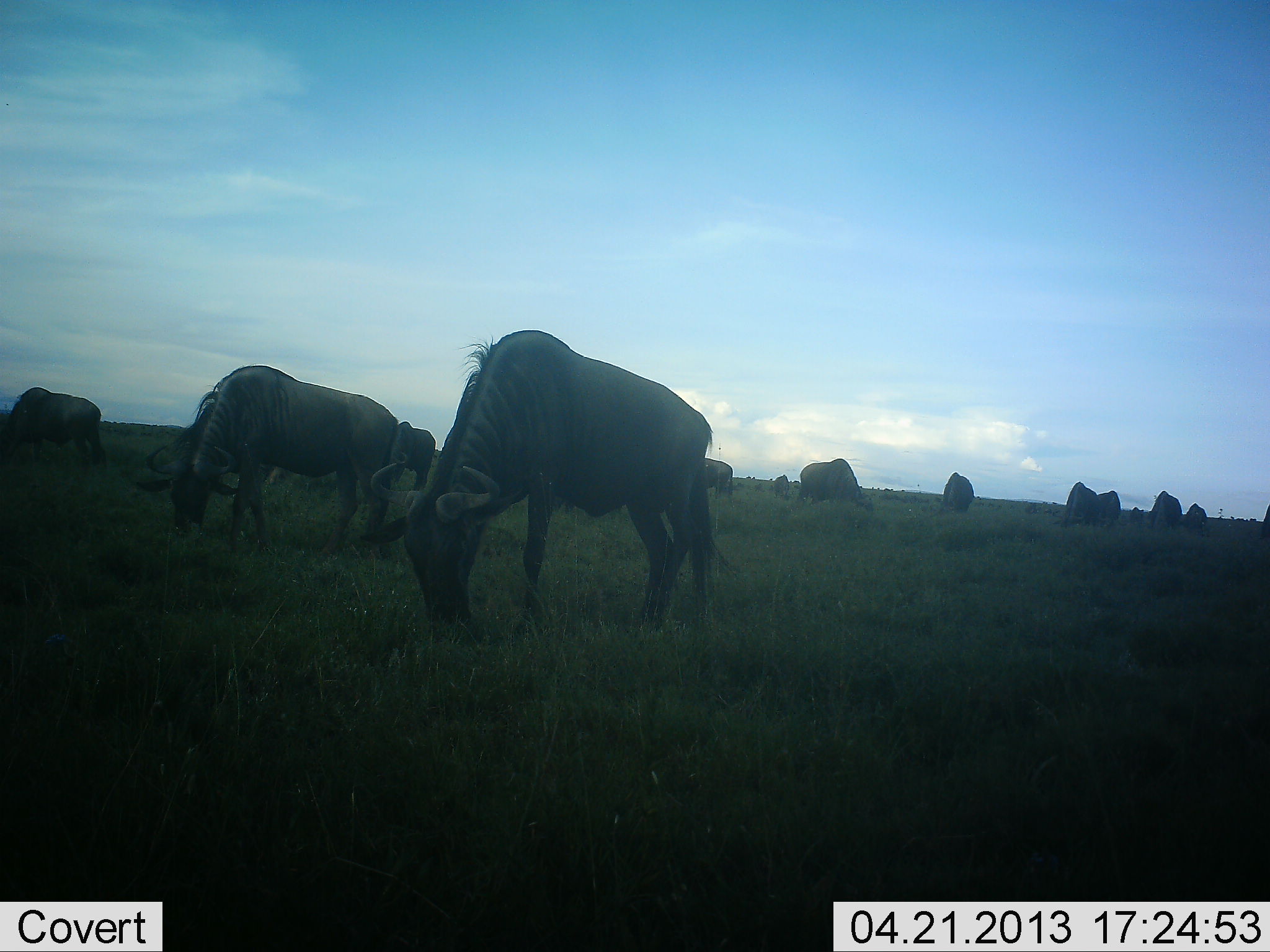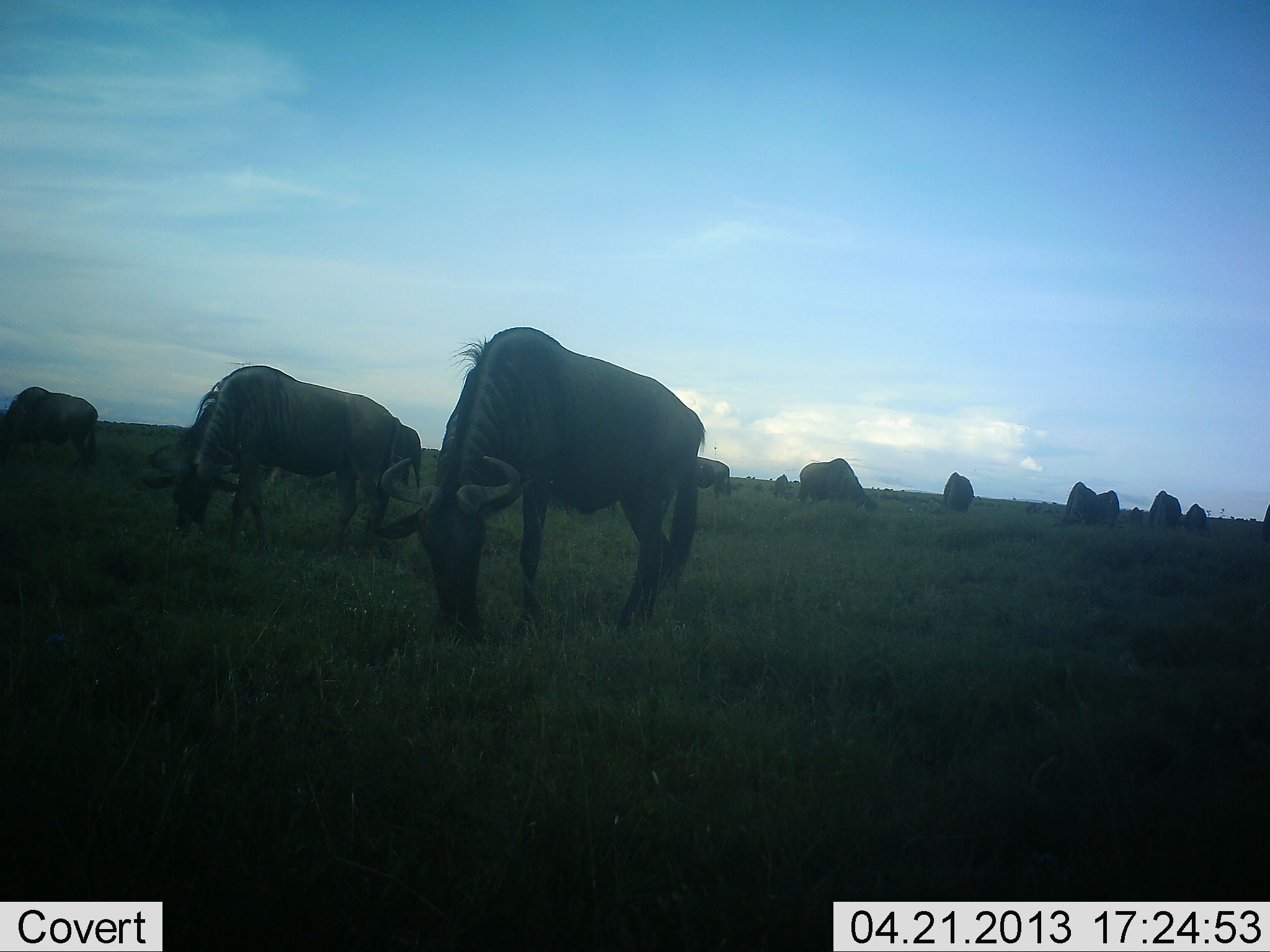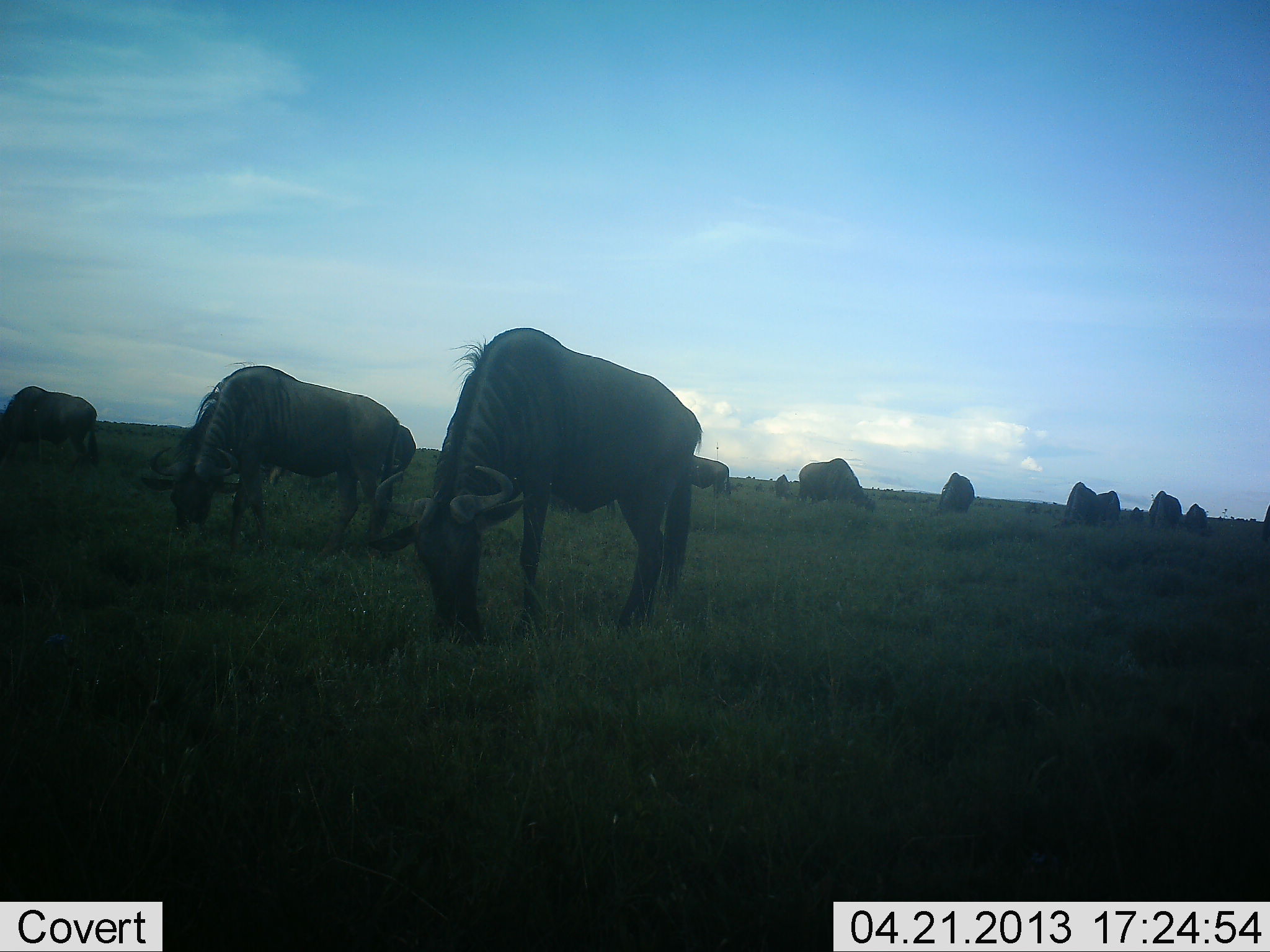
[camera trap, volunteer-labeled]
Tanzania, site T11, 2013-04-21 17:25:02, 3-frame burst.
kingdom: Animalia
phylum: Chordata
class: Mammalia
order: Artiodactyla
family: Bovidae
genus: Connochaetes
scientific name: Connochaetes taurinus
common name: blue wildebeest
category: wildebeest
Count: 11-50.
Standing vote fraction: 28%.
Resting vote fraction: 8%.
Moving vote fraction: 16%.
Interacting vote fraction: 4%.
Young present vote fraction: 0%.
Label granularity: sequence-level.